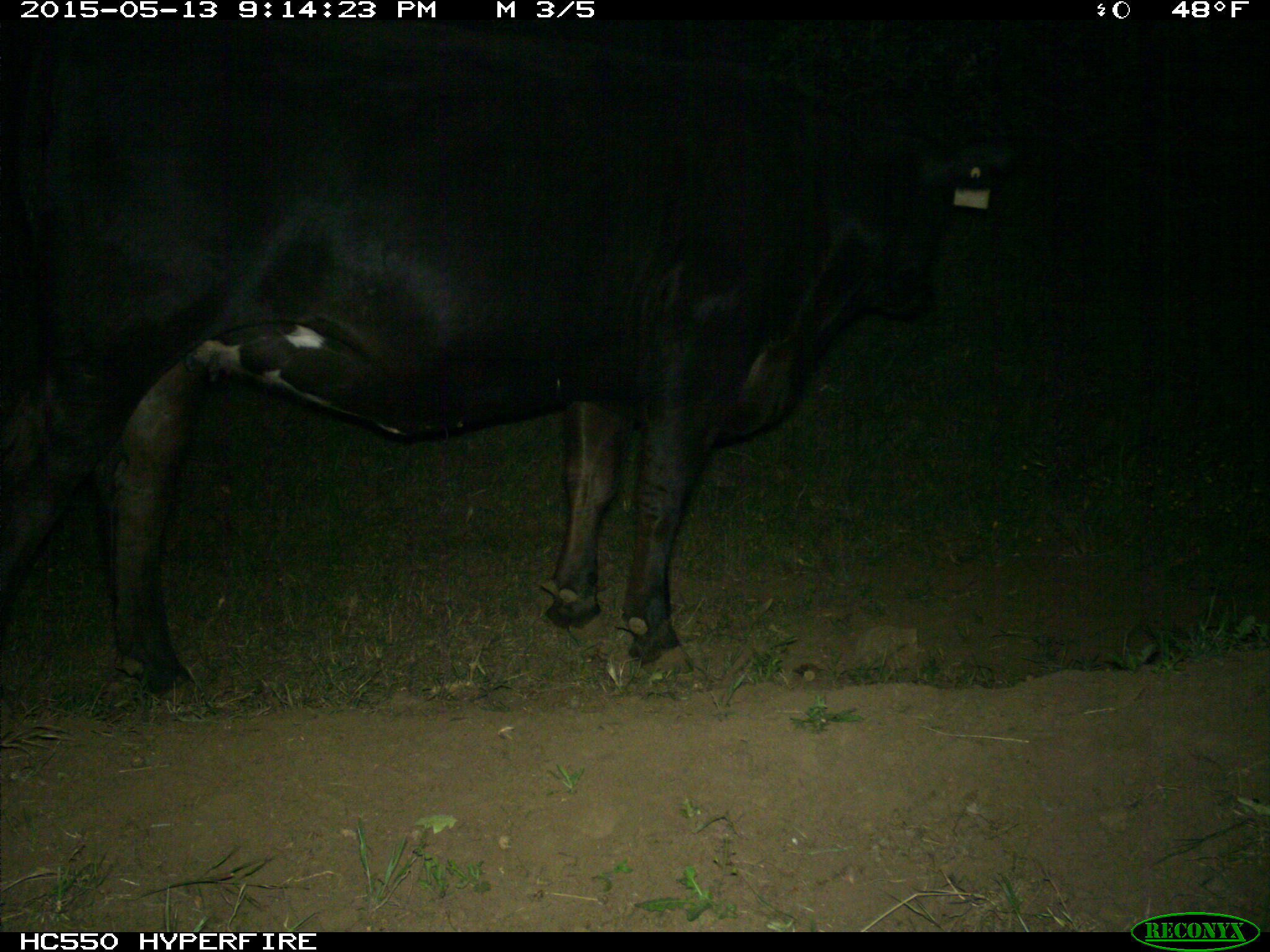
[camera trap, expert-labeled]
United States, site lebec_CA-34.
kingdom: Animalia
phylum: Chordata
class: Mammalia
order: Artiodactyla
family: Bovidae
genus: Bos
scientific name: Bos taurus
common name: domestic cow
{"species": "Bos taurus (domestic cow)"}